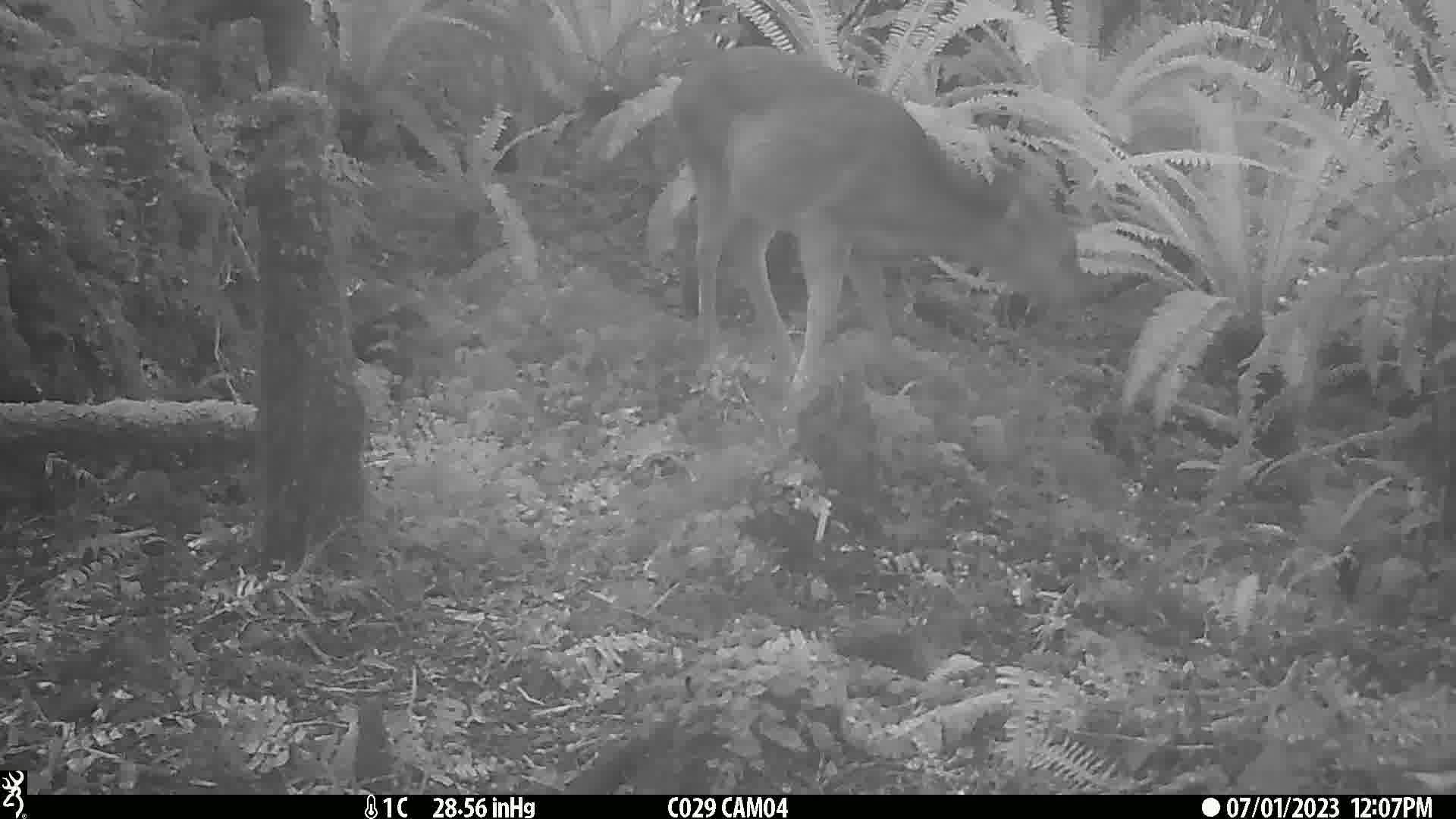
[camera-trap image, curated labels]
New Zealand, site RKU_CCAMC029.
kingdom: Animalia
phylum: Chordata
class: Mammalia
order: Artiodactyla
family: Cervidae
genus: Odocoileus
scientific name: Odocoileus virginianus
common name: white-tailed deer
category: white tailed deer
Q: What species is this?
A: White tailed deer (white-tailed deer) (Odocoileus virginianus).